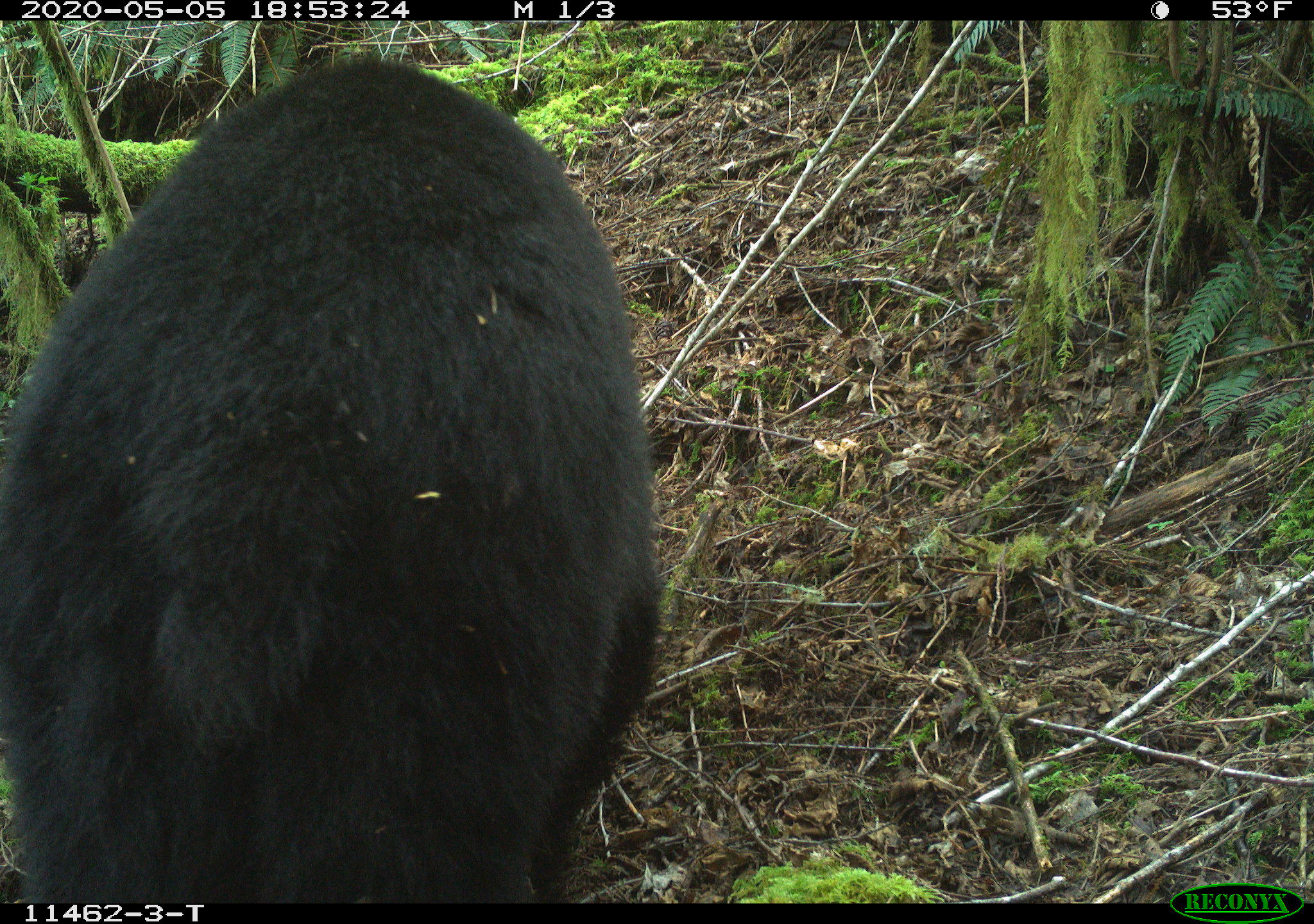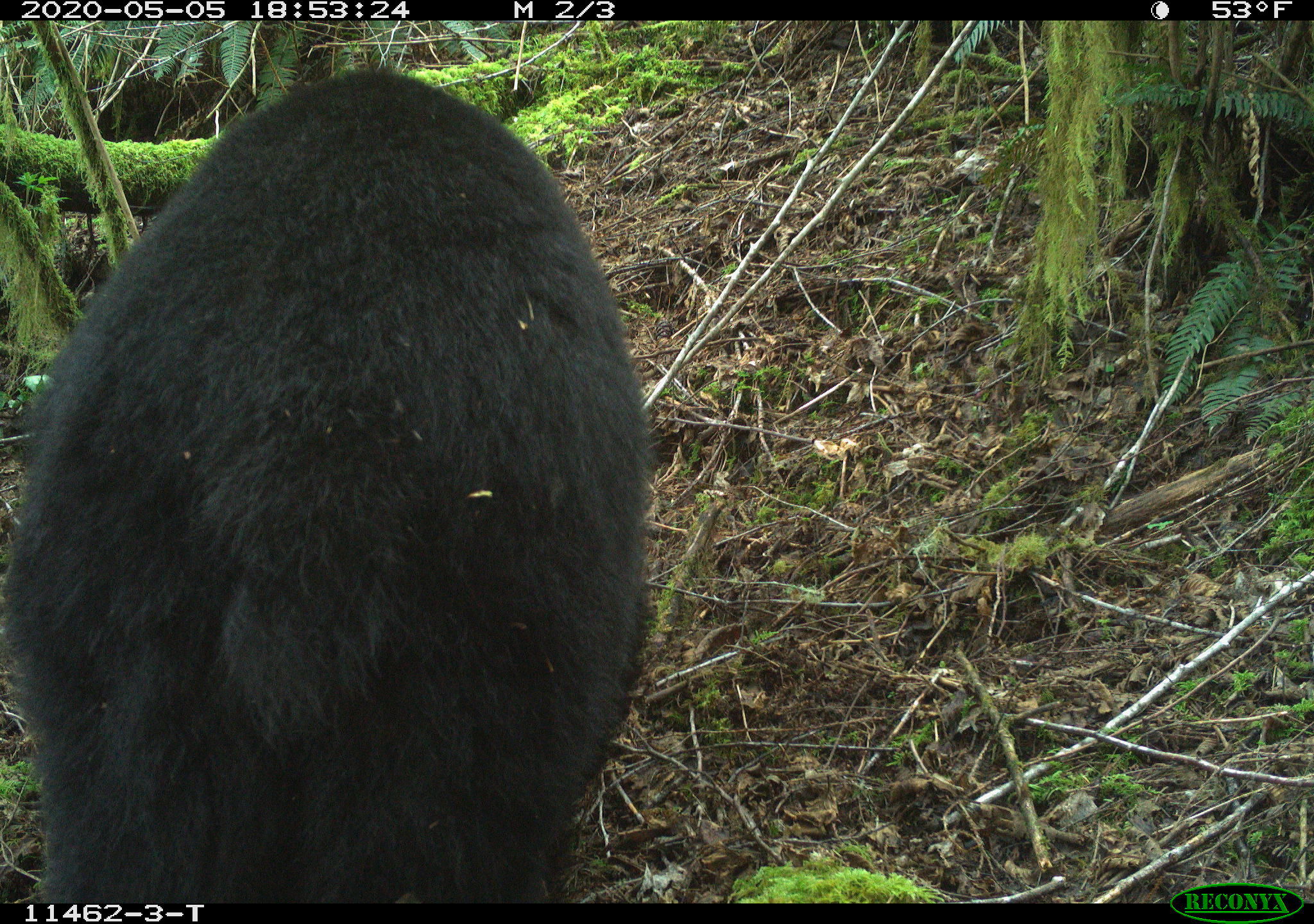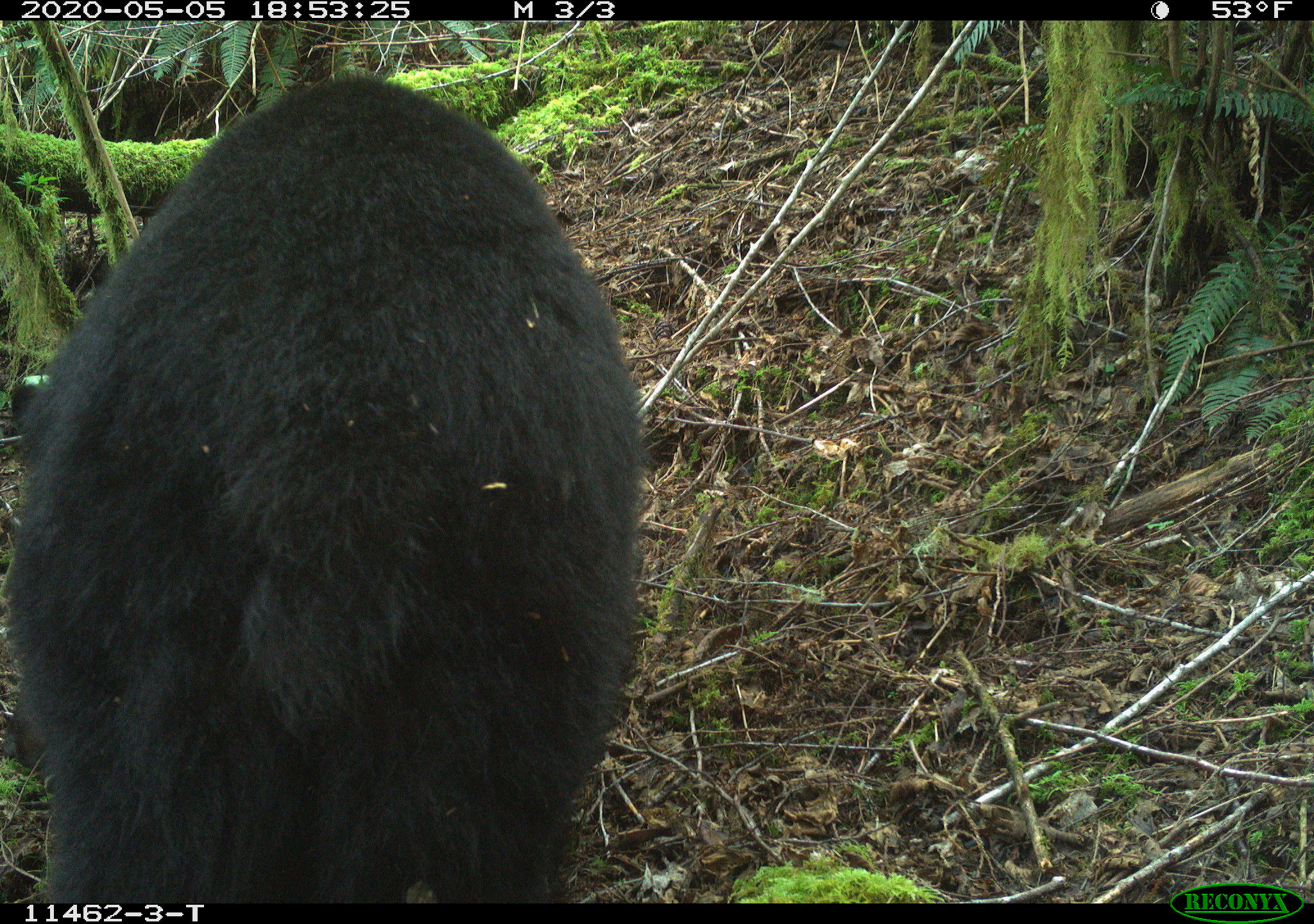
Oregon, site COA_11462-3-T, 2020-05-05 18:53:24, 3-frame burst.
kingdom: Animalia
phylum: Chordata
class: Mammalia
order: Carnivora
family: Ursidae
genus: Ursus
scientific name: Ursus americanus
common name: american black bear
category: black bear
Black bear (american black bear) (Ursus americanus).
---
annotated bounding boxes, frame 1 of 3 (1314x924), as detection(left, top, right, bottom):
black bear: detection(6, 55, 672, 896)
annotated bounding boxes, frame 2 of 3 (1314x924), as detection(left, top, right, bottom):
black bear: detection(6, 62, 659, 894)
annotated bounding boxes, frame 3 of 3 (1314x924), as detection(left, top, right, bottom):
black bear: detection(4, 45, 655, 903)